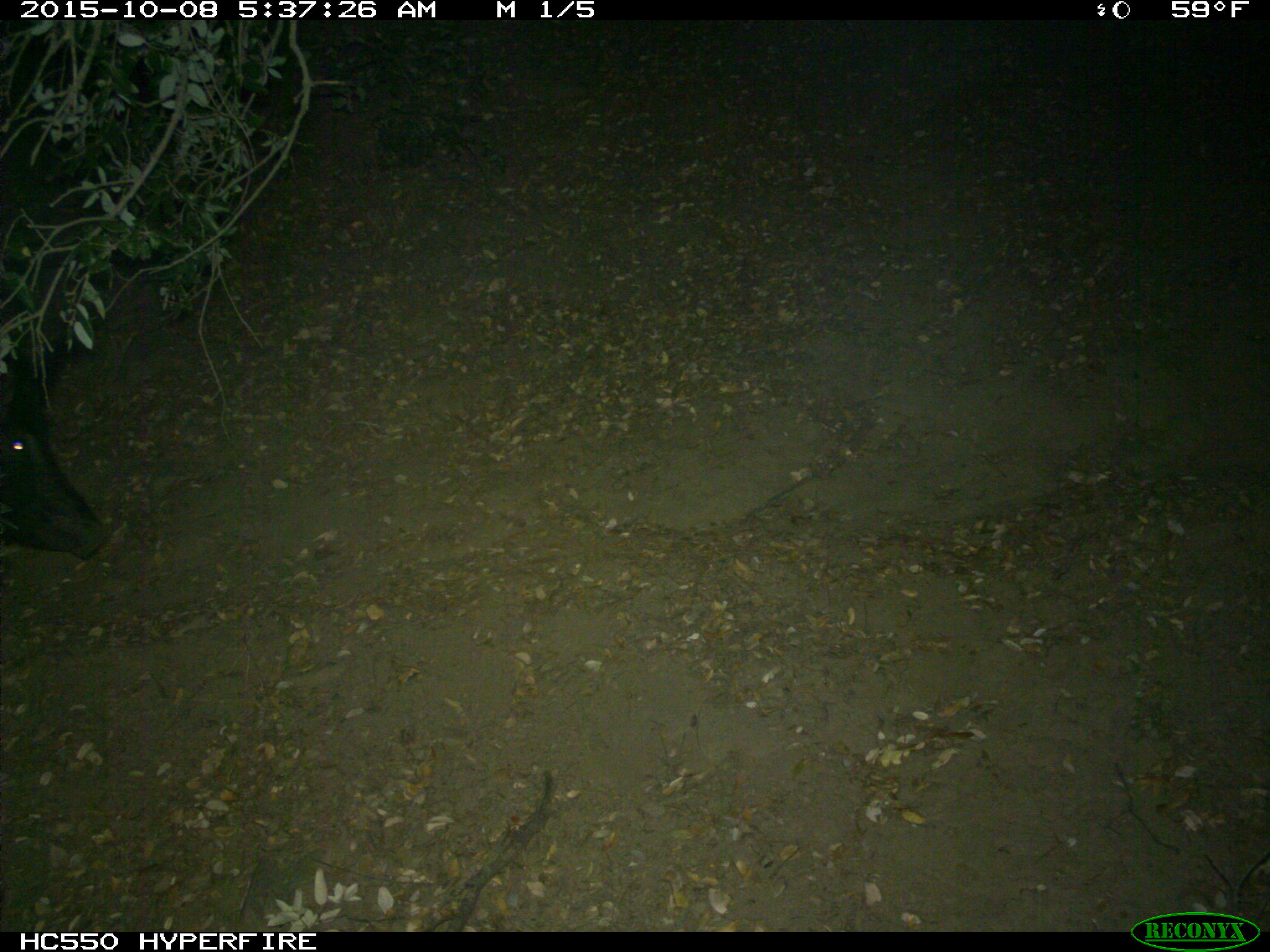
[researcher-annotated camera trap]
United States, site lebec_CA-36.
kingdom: Animalia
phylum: Chordata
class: Mammalia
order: Artiodactyla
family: Suidae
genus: Sus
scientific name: Sus scrofa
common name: wild boar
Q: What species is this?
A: Sus scrofa (wild boar).